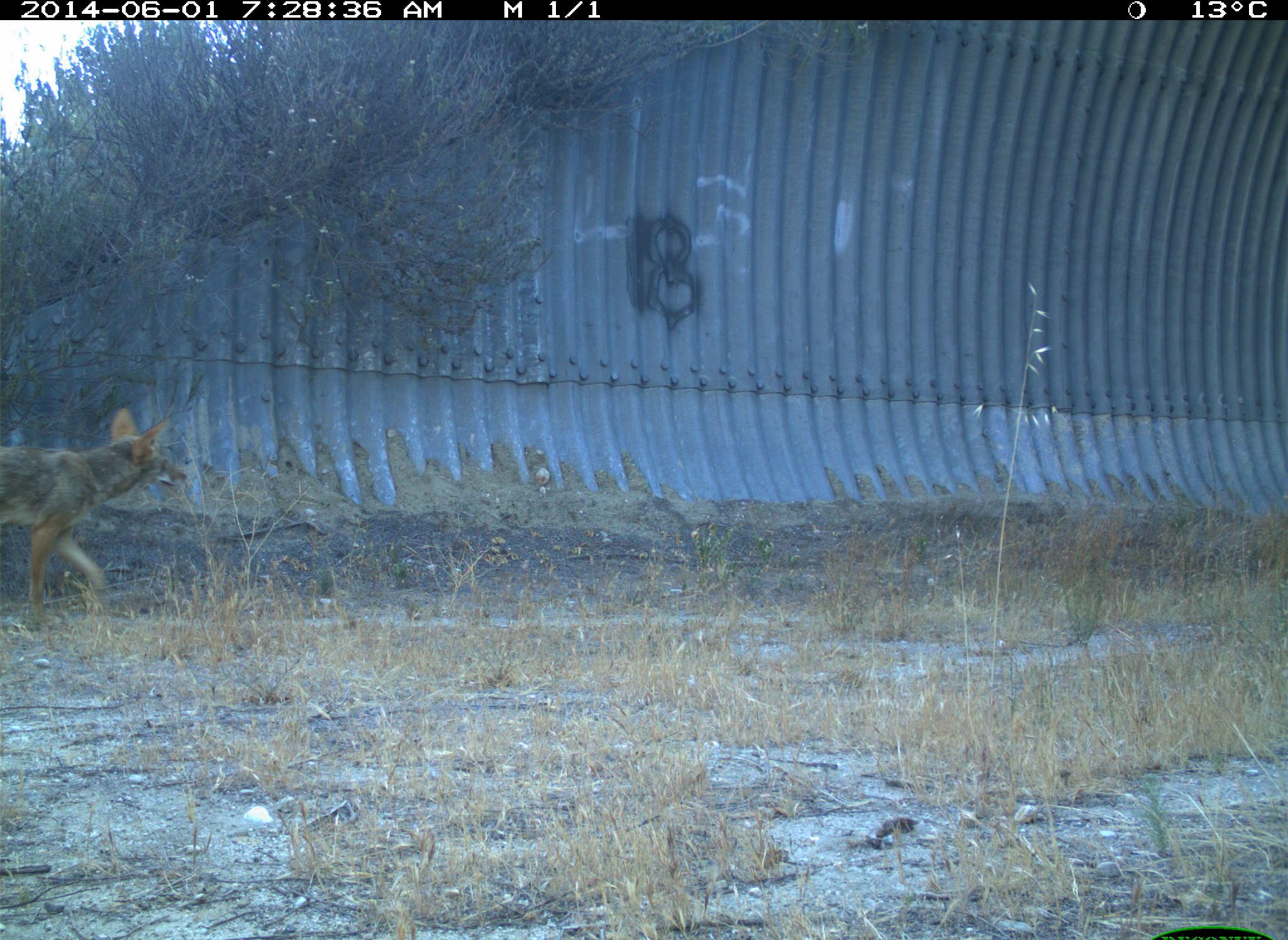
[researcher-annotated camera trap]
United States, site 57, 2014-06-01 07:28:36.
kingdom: Animalia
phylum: Chordata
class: Mammalia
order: Carnivora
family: Canidae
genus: Canis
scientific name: Canis latrans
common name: coyote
Coyote (Canis latrans).